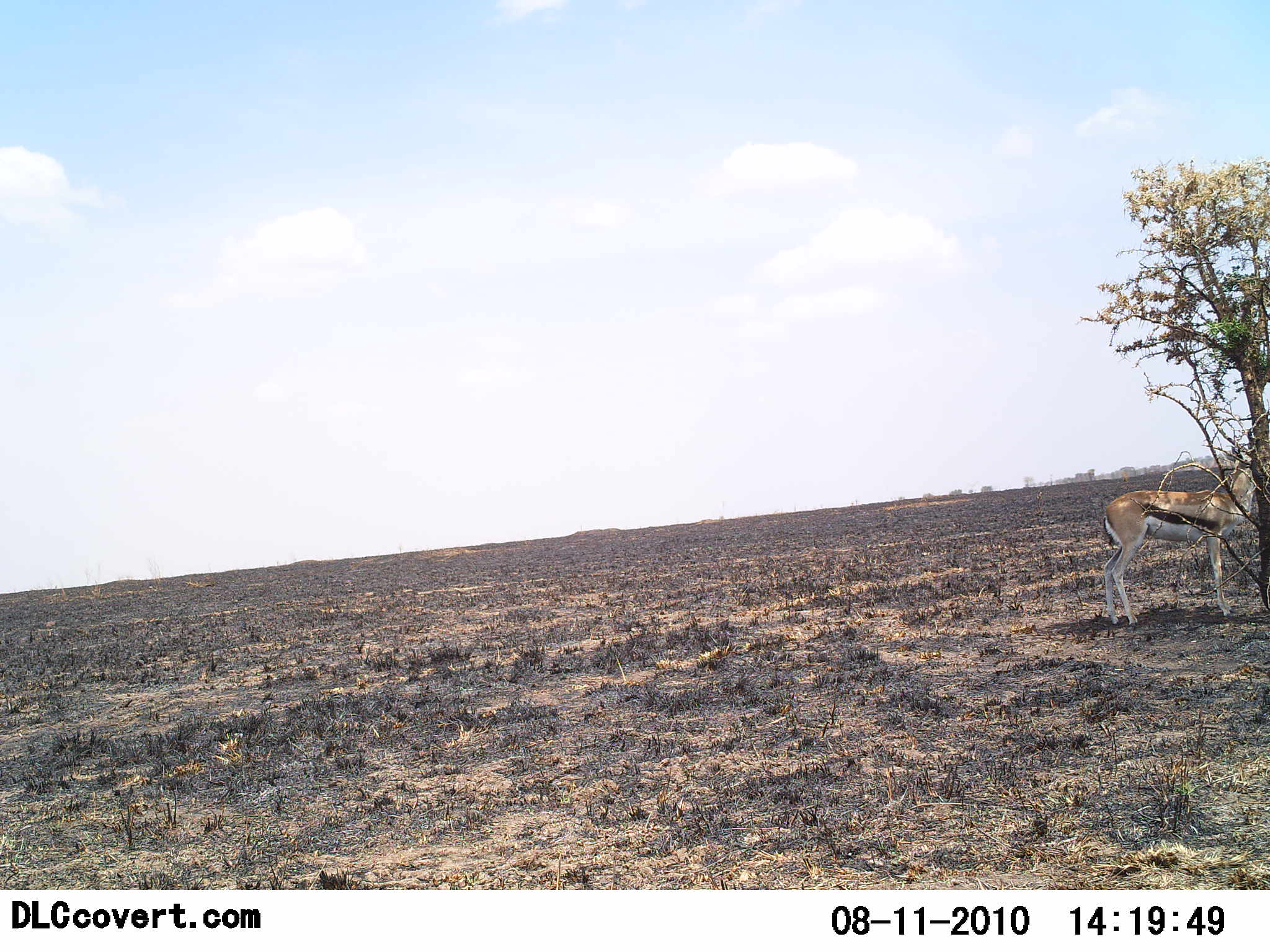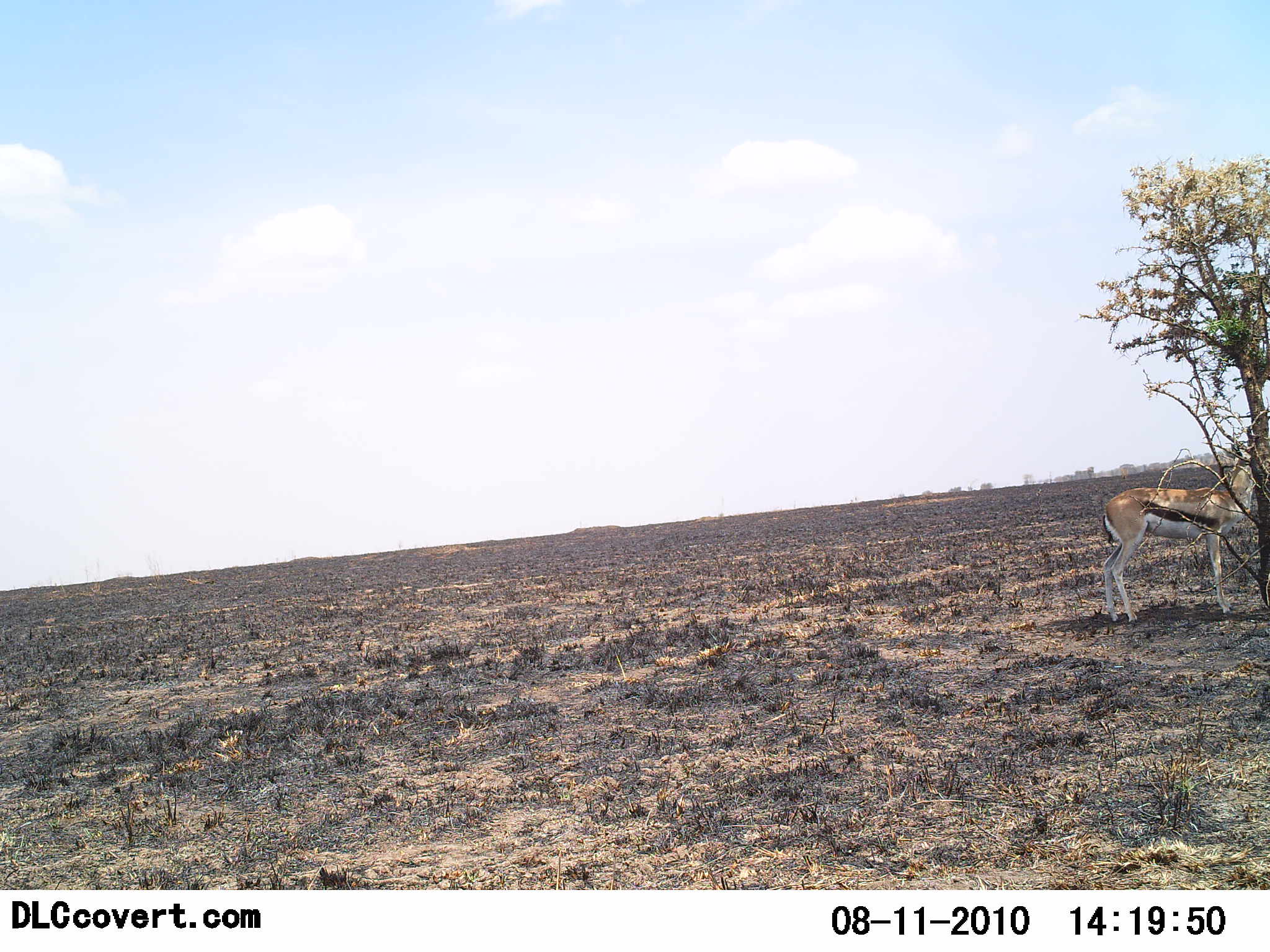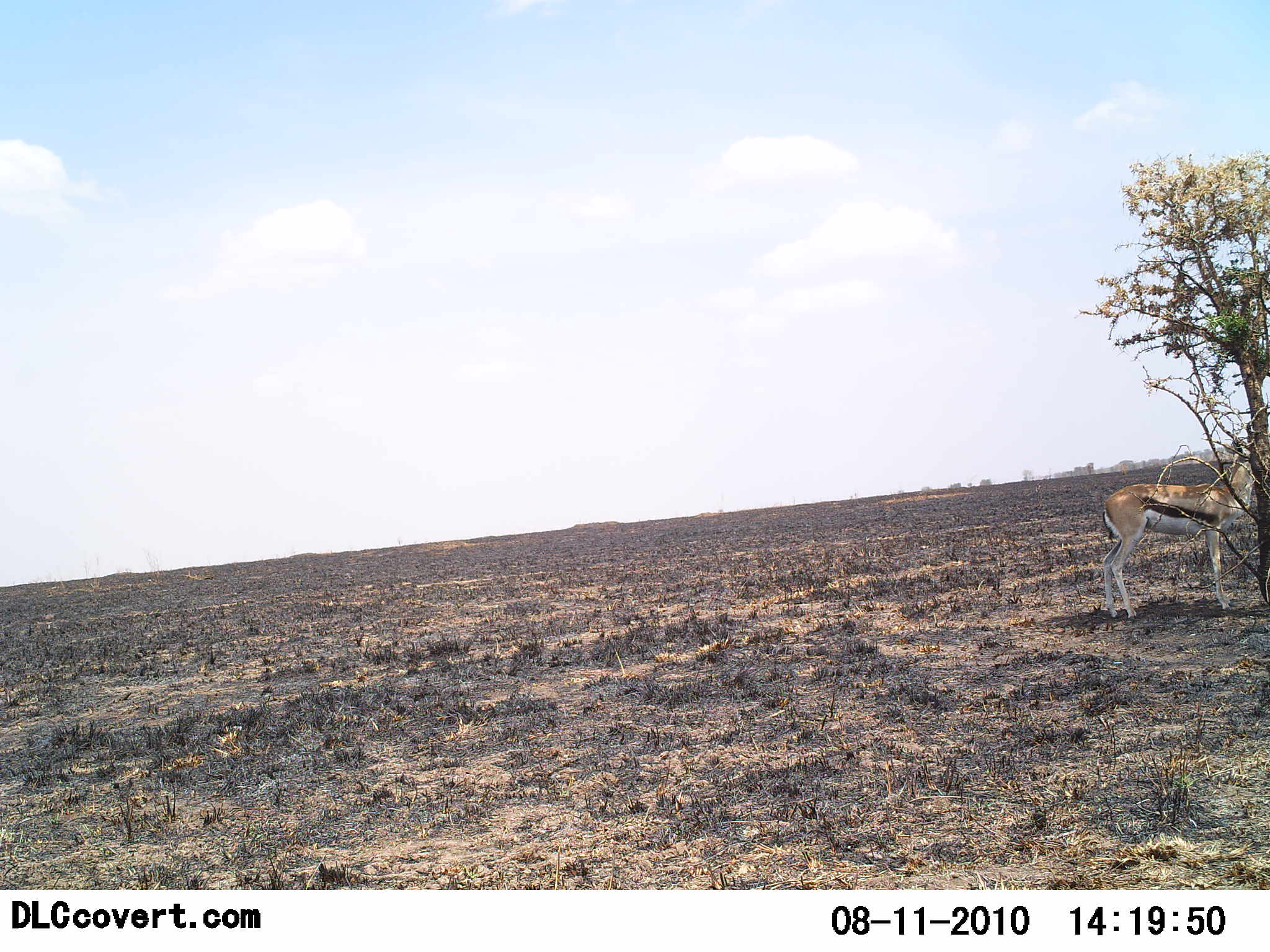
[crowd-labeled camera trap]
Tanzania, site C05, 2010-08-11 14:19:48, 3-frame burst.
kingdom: Animalia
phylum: Chordata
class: Mammalia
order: Artiodactyla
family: Bovidae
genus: Eudorcas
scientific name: Eudorcas thomsonii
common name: thomson's gazelle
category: gazellethomsons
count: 1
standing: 100%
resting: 6%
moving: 0%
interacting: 0%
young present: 0%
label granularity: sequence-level